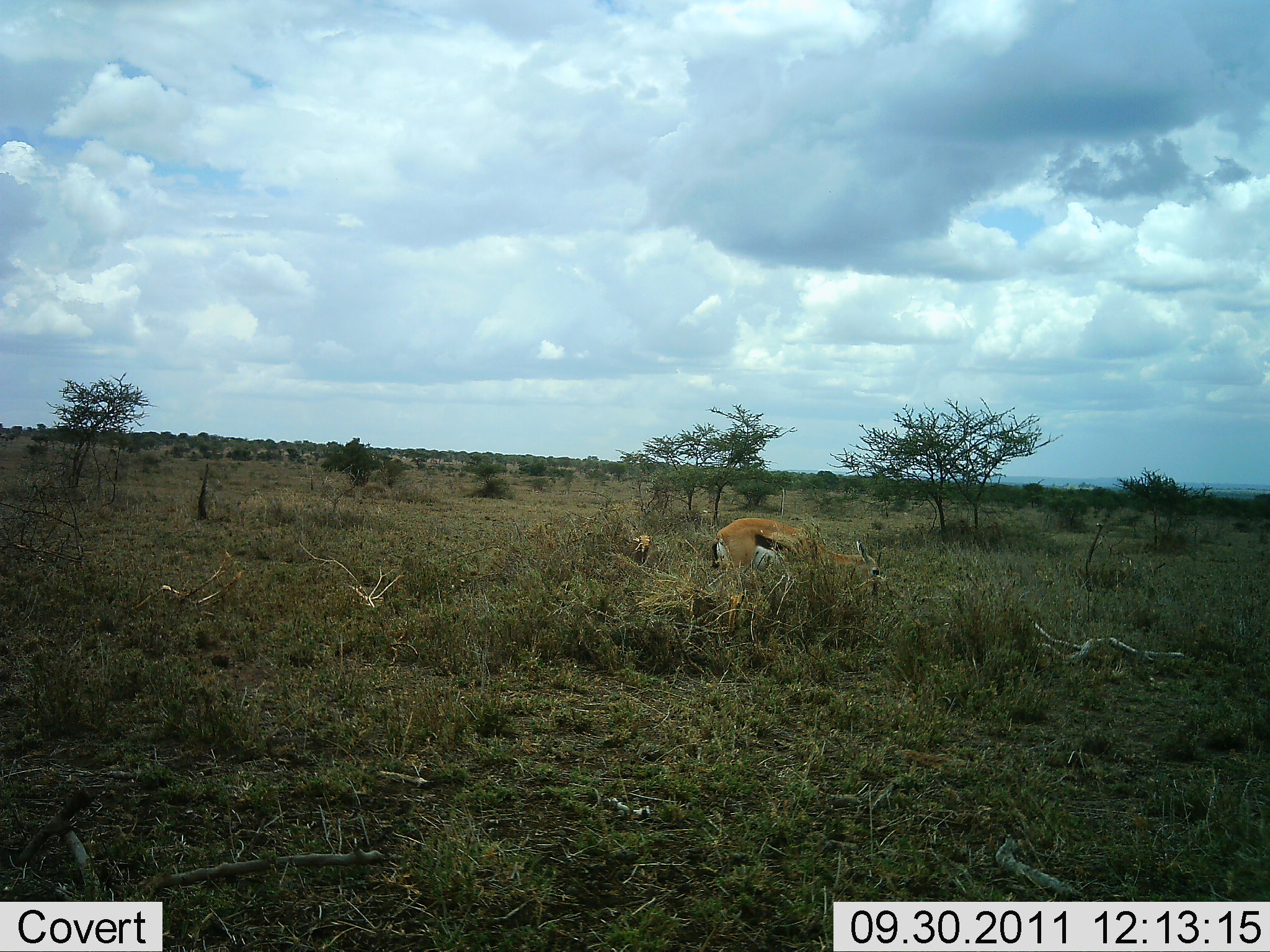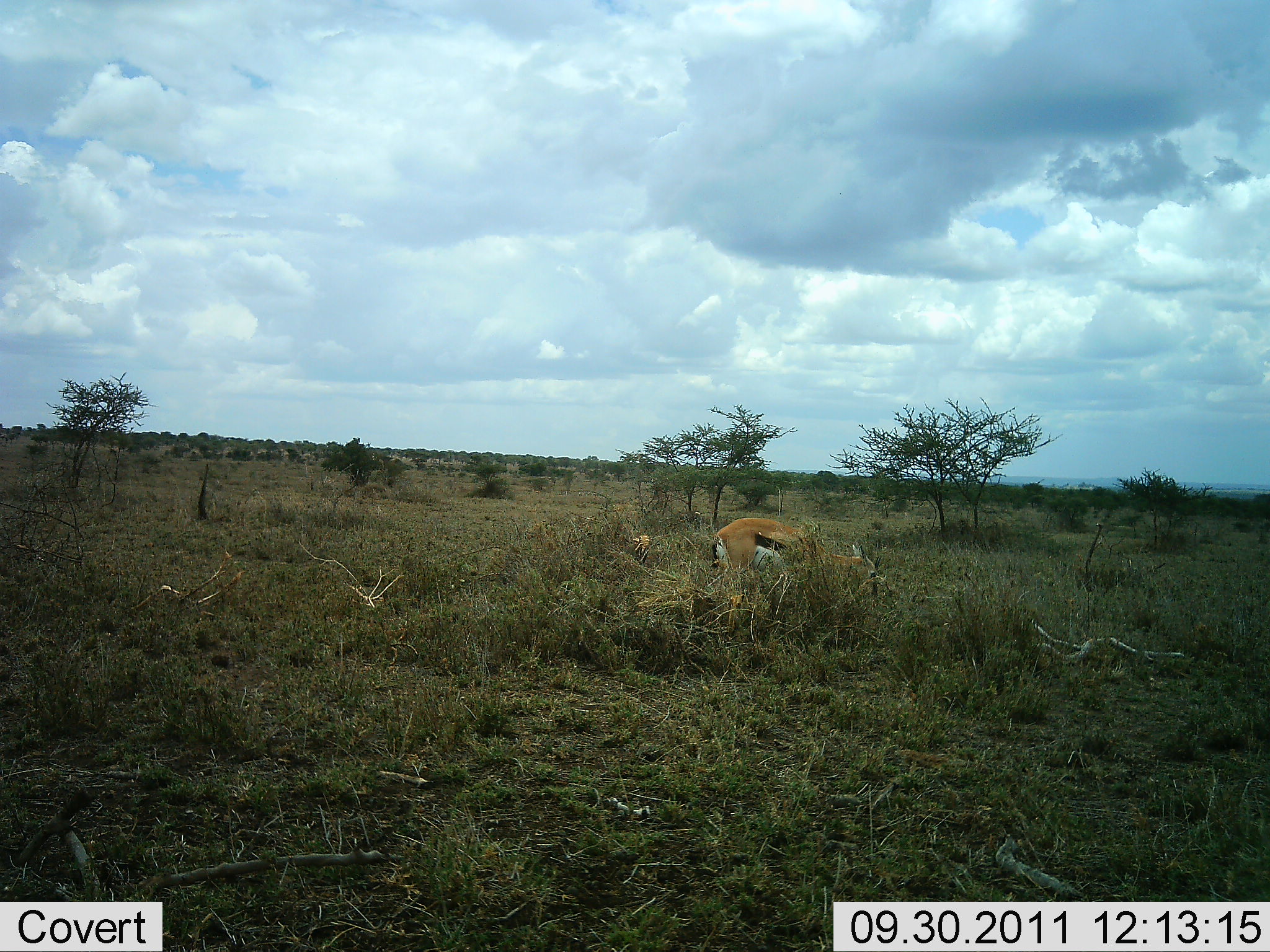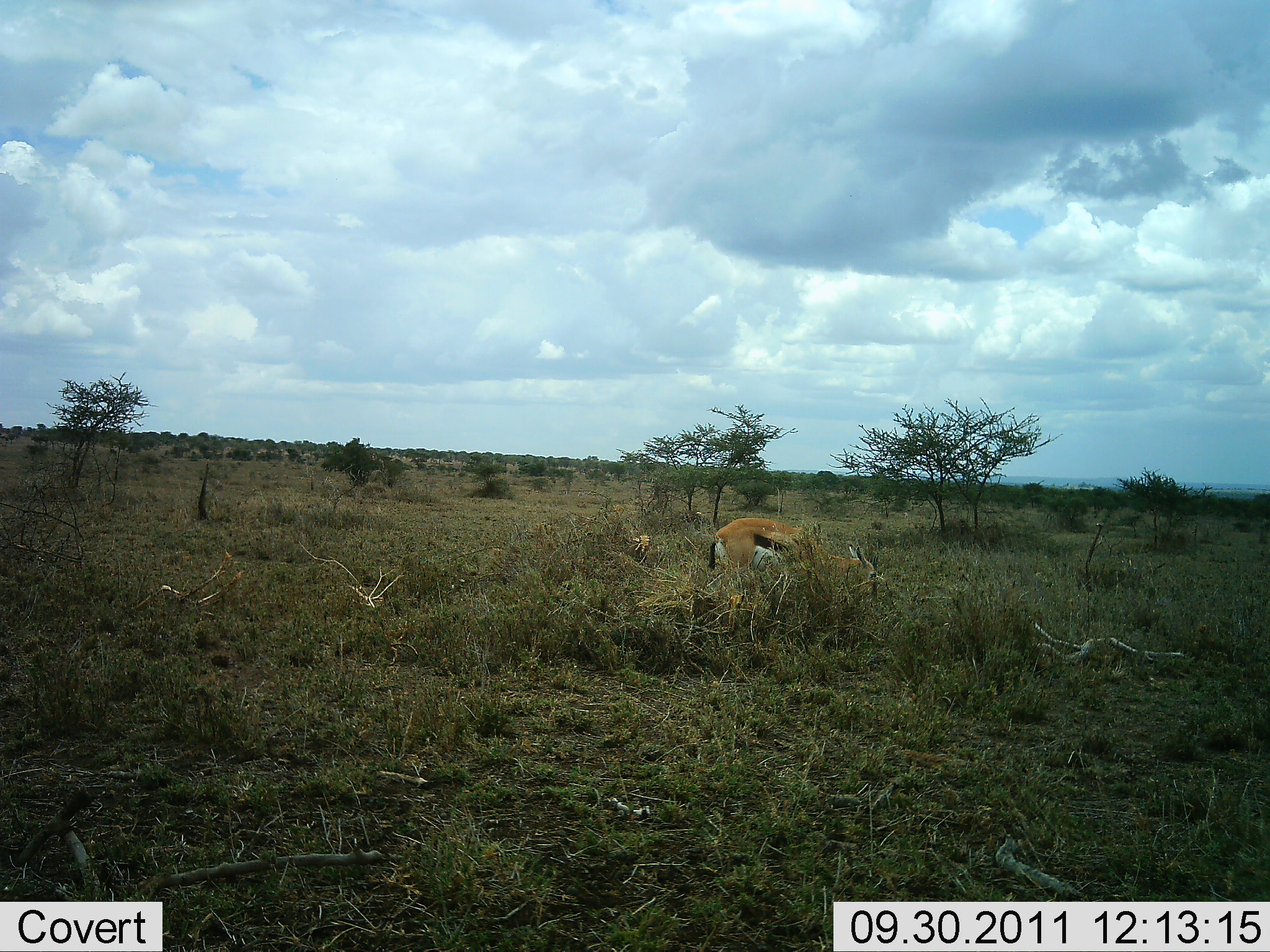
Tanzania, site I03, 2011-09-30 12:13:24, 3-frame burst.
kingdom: Animalia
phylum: Chordata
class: Mammalia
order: Artiodactyla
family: Bovidae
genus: Eudorcas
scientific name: Eudorcas thomsonii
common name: thomson's gazelle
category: gazellethomsons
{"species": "gazellethomsons (thomson's gazelle) (Eudorcas thomsonii)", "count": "1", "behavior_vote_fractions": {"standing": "40%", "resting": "20%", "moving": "0%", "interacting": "10%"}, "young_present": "0%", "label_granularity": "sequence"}